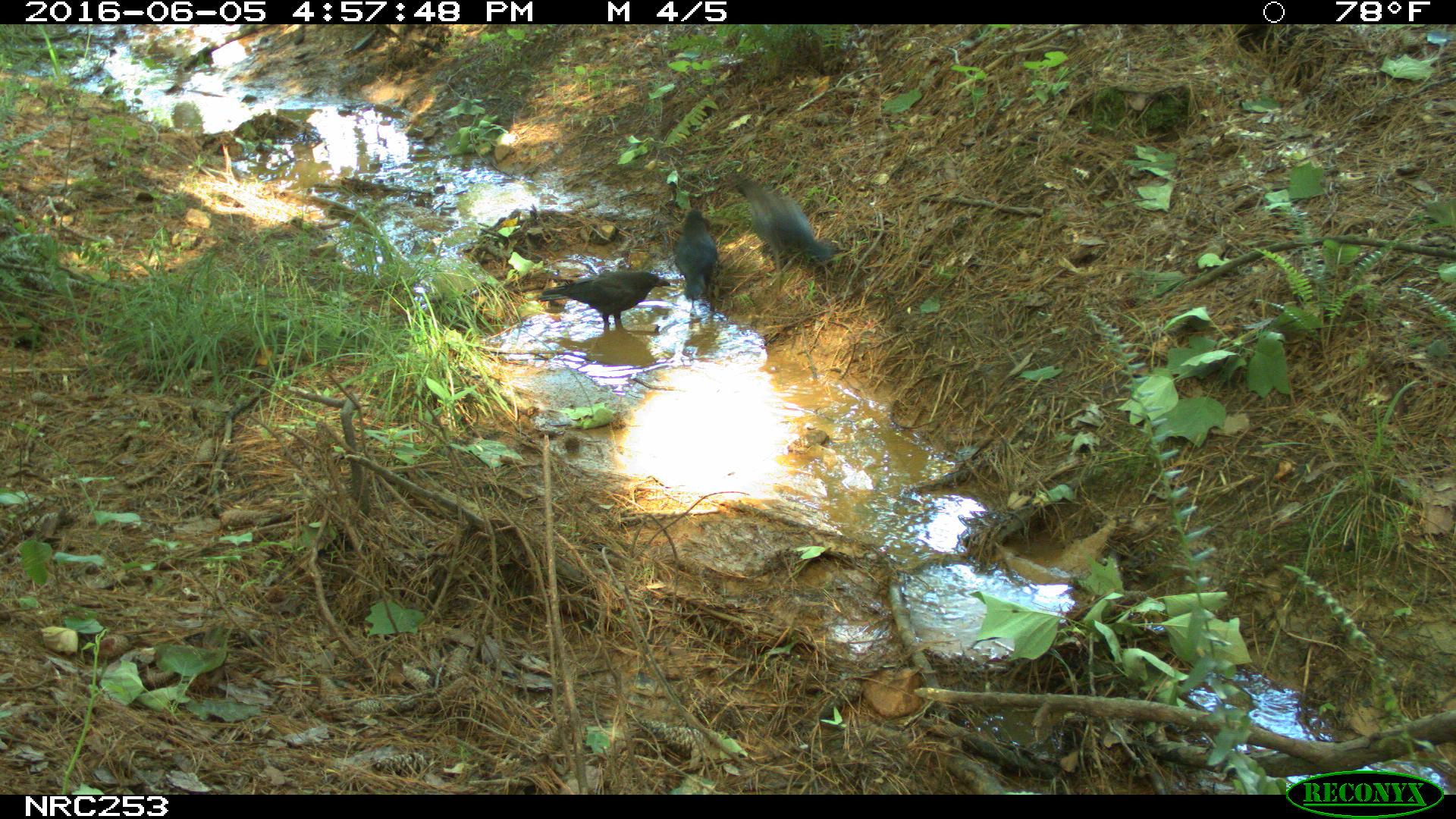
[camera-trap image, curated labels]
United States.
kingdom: Animalia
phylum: Chordata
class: Aves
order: Passeriformes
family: Corvidae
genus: Corvus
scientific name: Corvus brachyrhynchos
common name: american crow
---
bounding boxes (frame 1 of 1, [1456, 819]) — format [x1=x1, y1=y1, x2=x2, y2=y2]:
American Crow: [x1=544, y1=259, x2=672, y2=332]; [x1=661, y1=200, x2=726, y2=313]